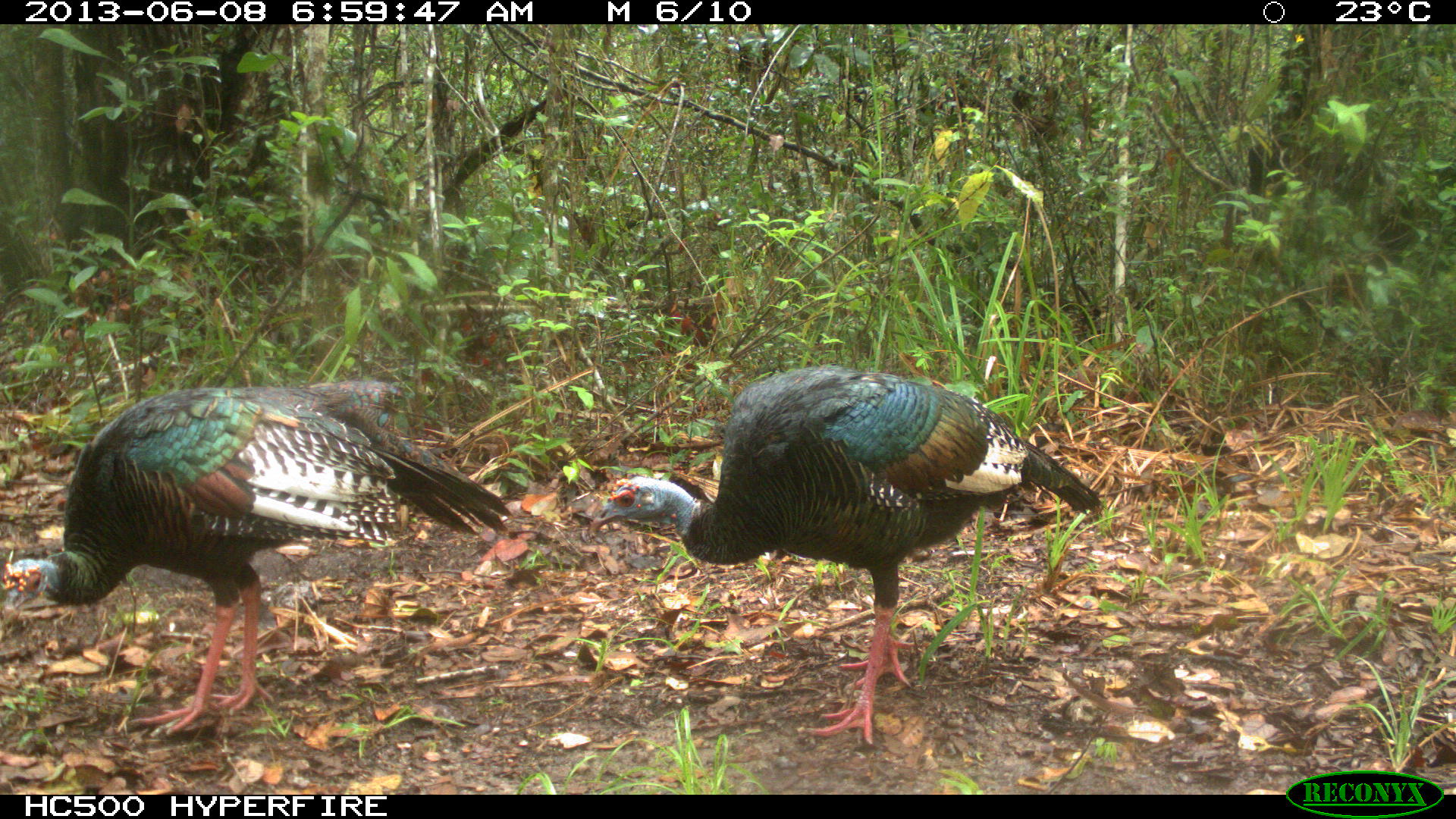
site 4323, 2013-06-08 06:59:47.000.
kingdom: Animalia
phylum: Chordata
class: Aves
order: Galliformes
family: Phasianidae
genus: Meleagris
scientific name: Meleagris ocellata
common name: ocellated turkey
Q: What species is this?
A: Meleagris ocellata (ocellated turkey).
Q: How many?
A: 2.